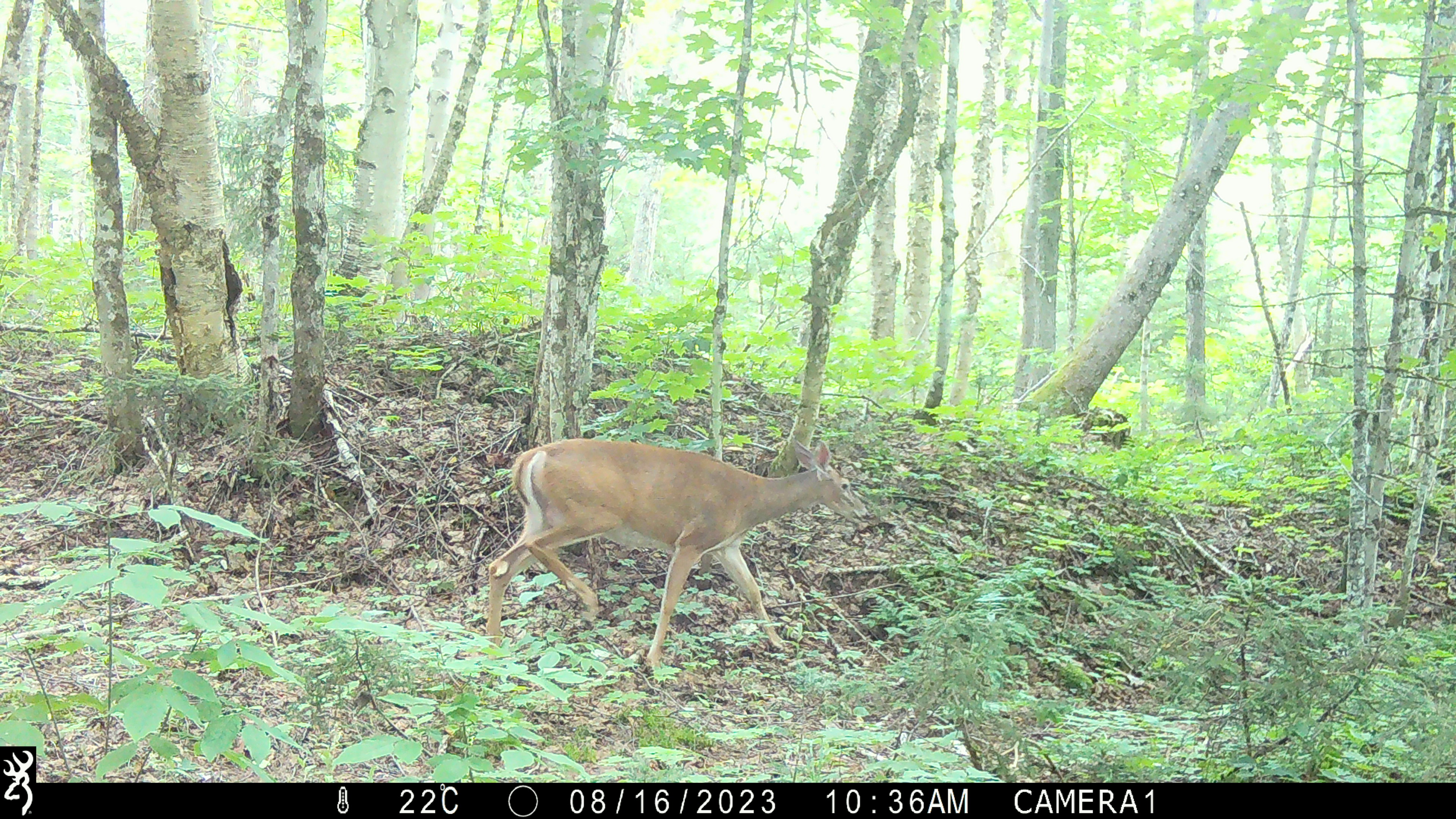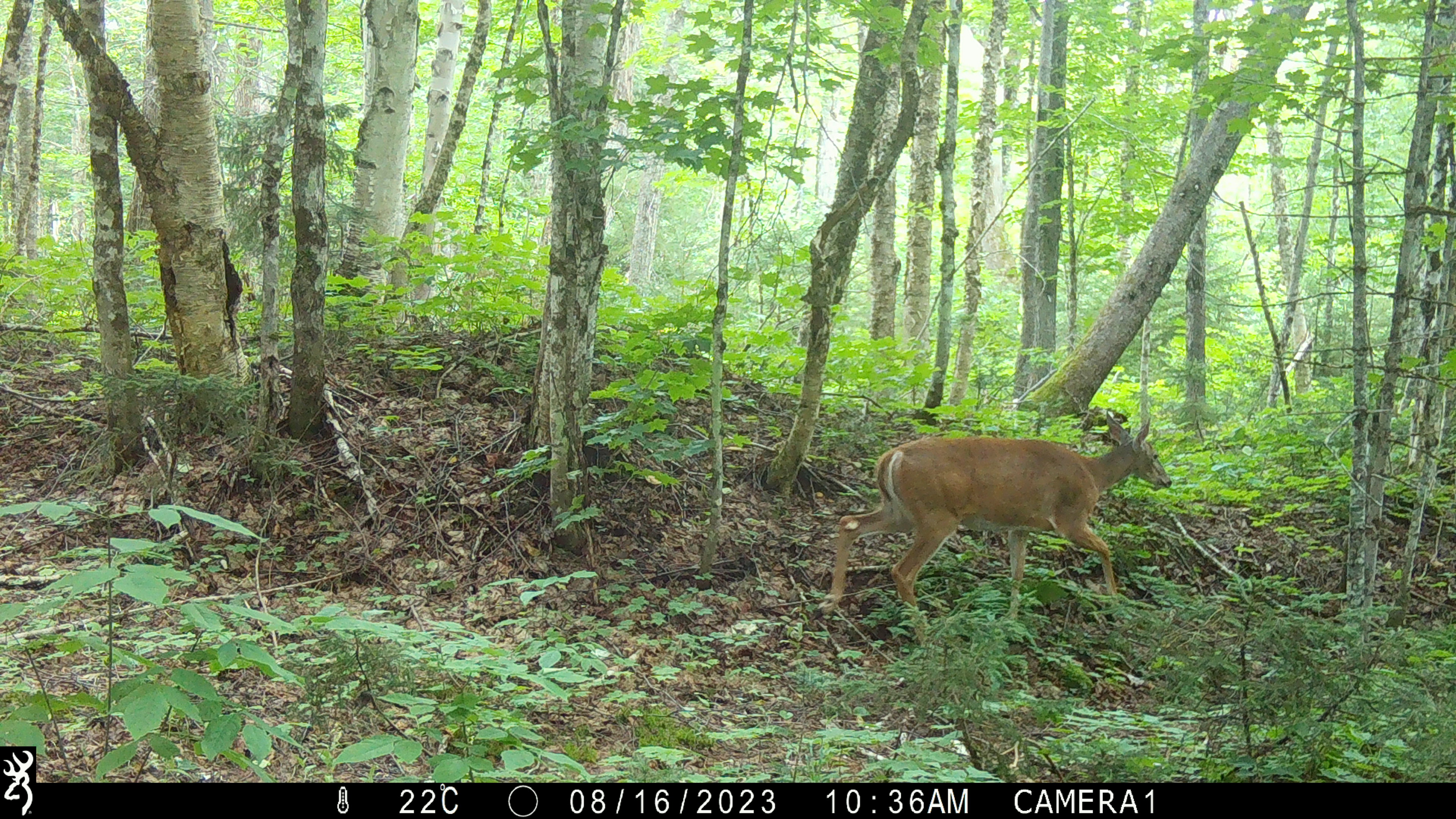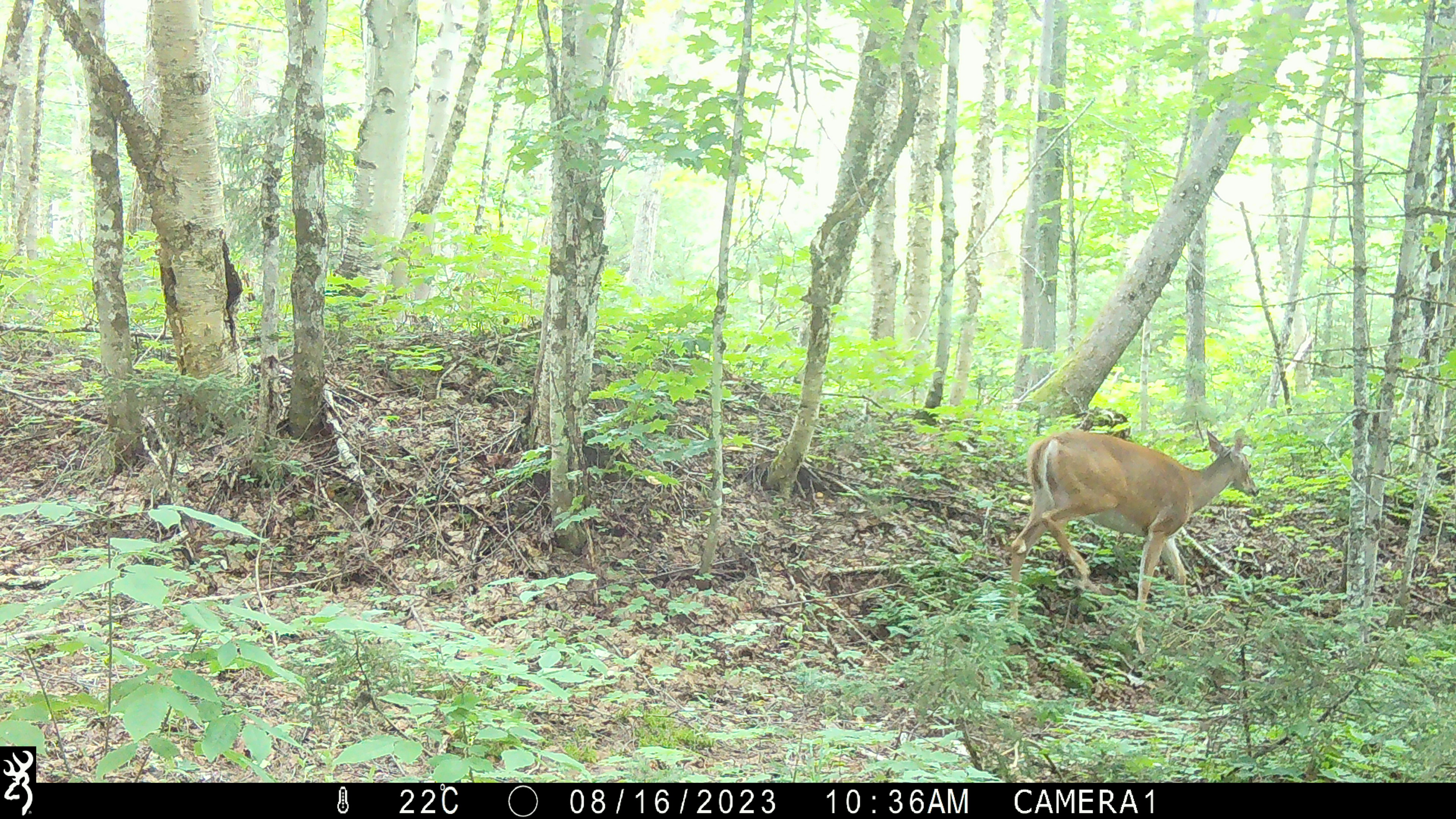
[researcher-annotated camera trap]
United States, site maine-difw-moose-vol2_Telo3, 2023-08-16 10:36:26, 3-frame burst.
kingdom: Animalia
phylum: Chordata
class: Mammalia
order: Artiodactyla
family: Cervidae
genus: Odocoileus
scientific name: Odocoileus virginianus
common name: white-tailed deer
White-tailed deer (Odocoileus virginianus).